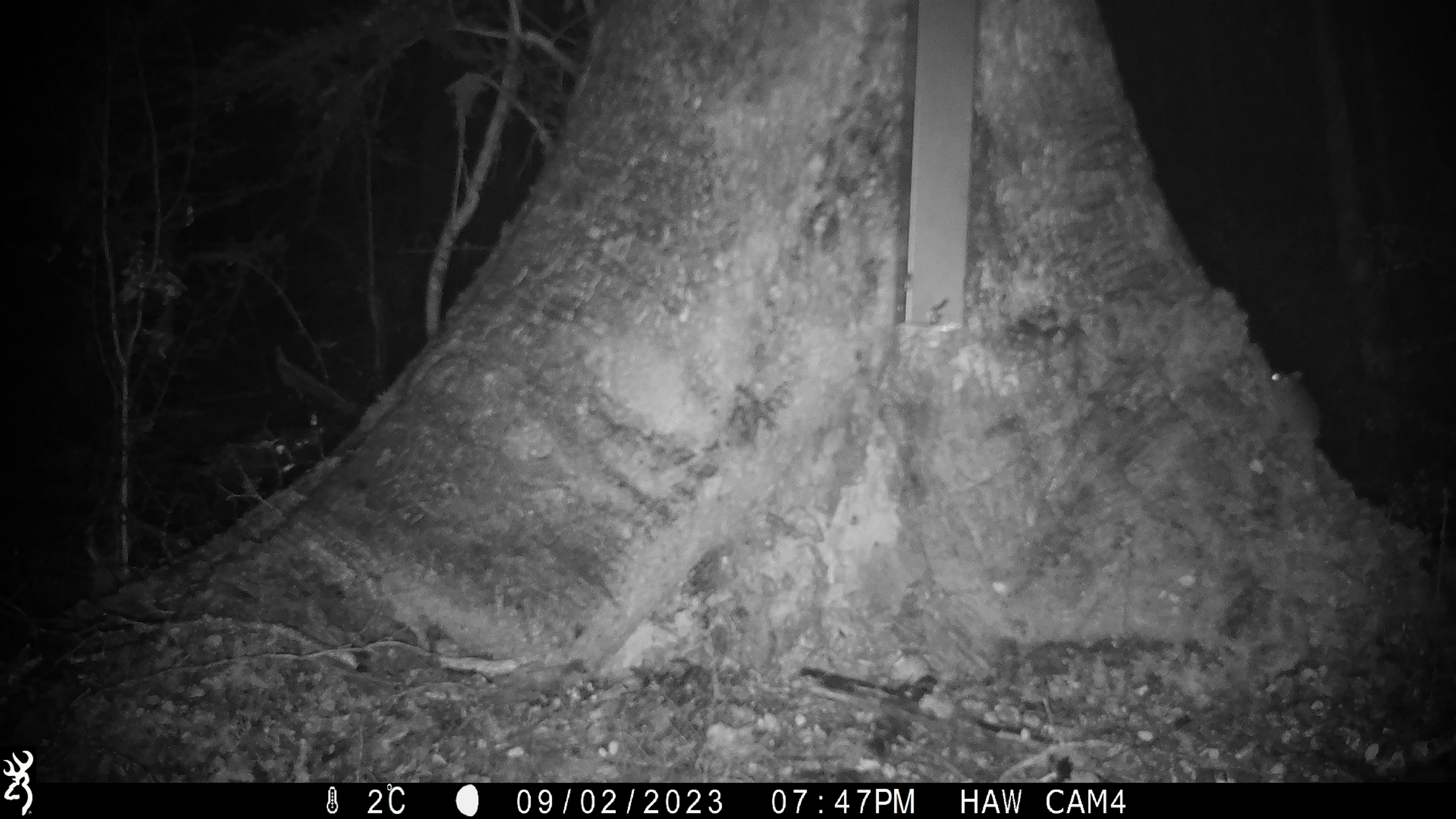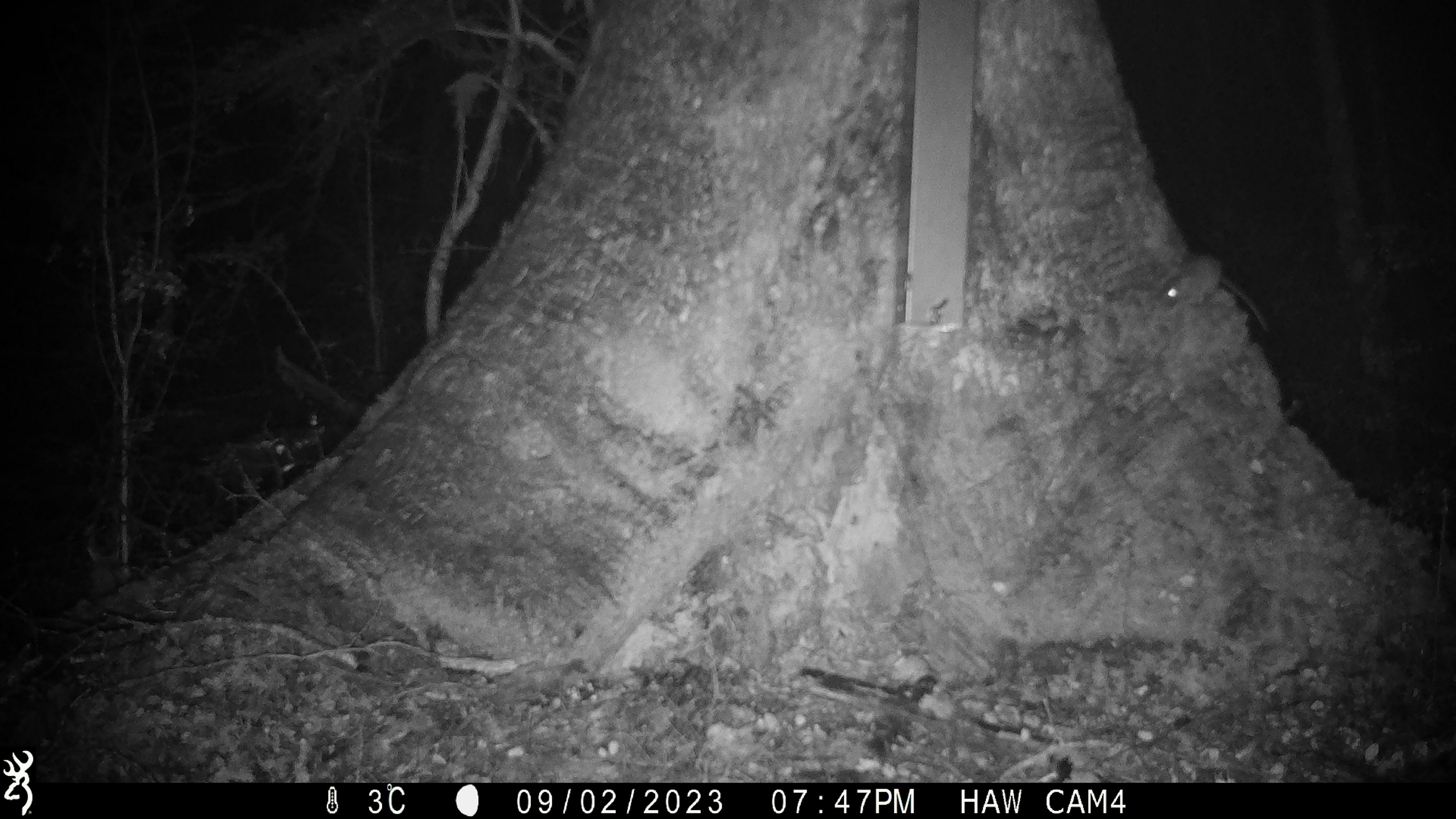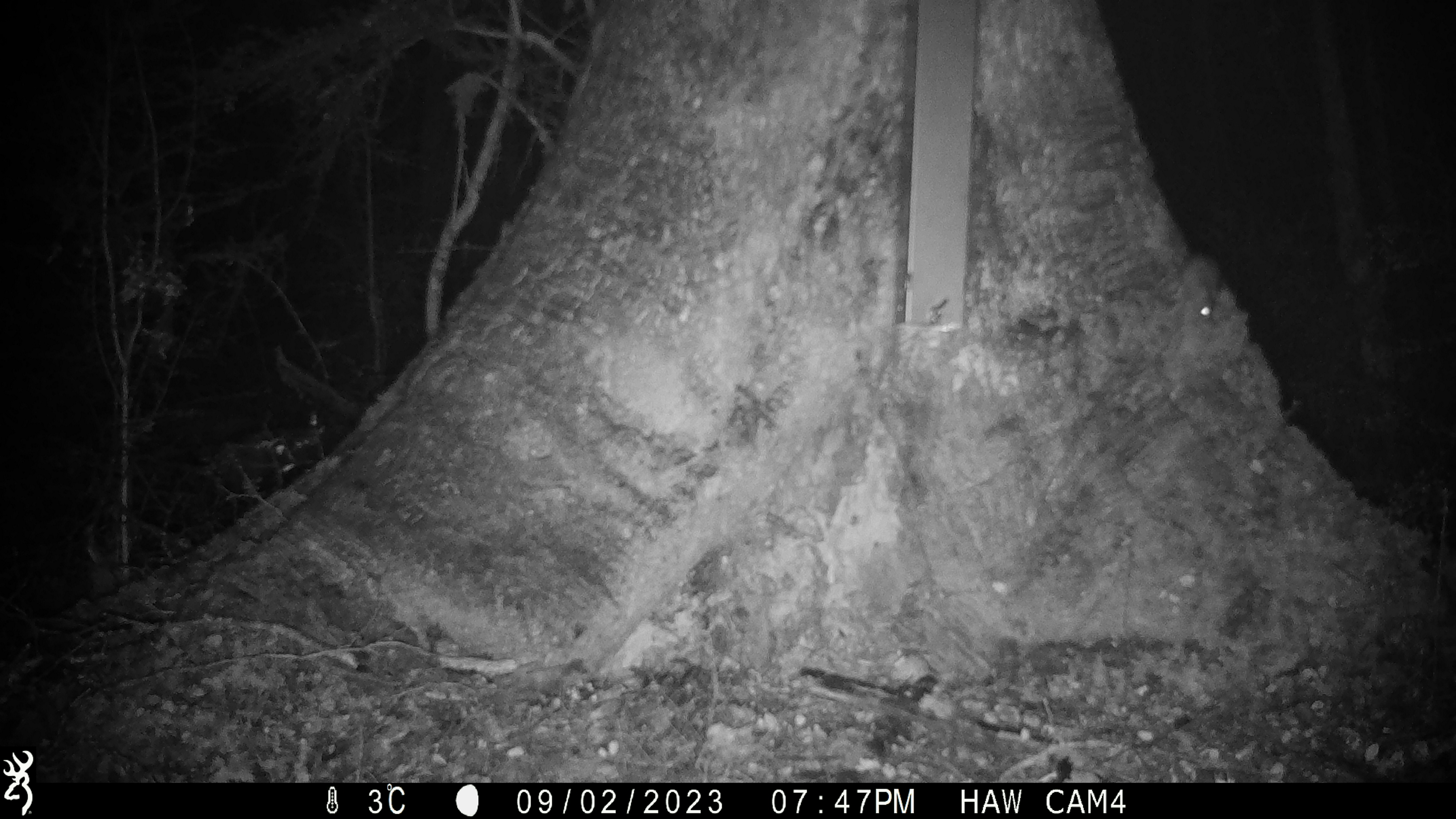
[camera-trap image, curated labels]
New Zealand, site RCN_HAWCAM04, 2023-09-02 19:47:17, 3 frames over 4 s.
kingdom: Animalia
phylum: Chordata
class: Mammalia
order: Rodentia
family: Muridae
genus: Mus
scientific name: Mus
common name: mouse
Mouse (Mus).